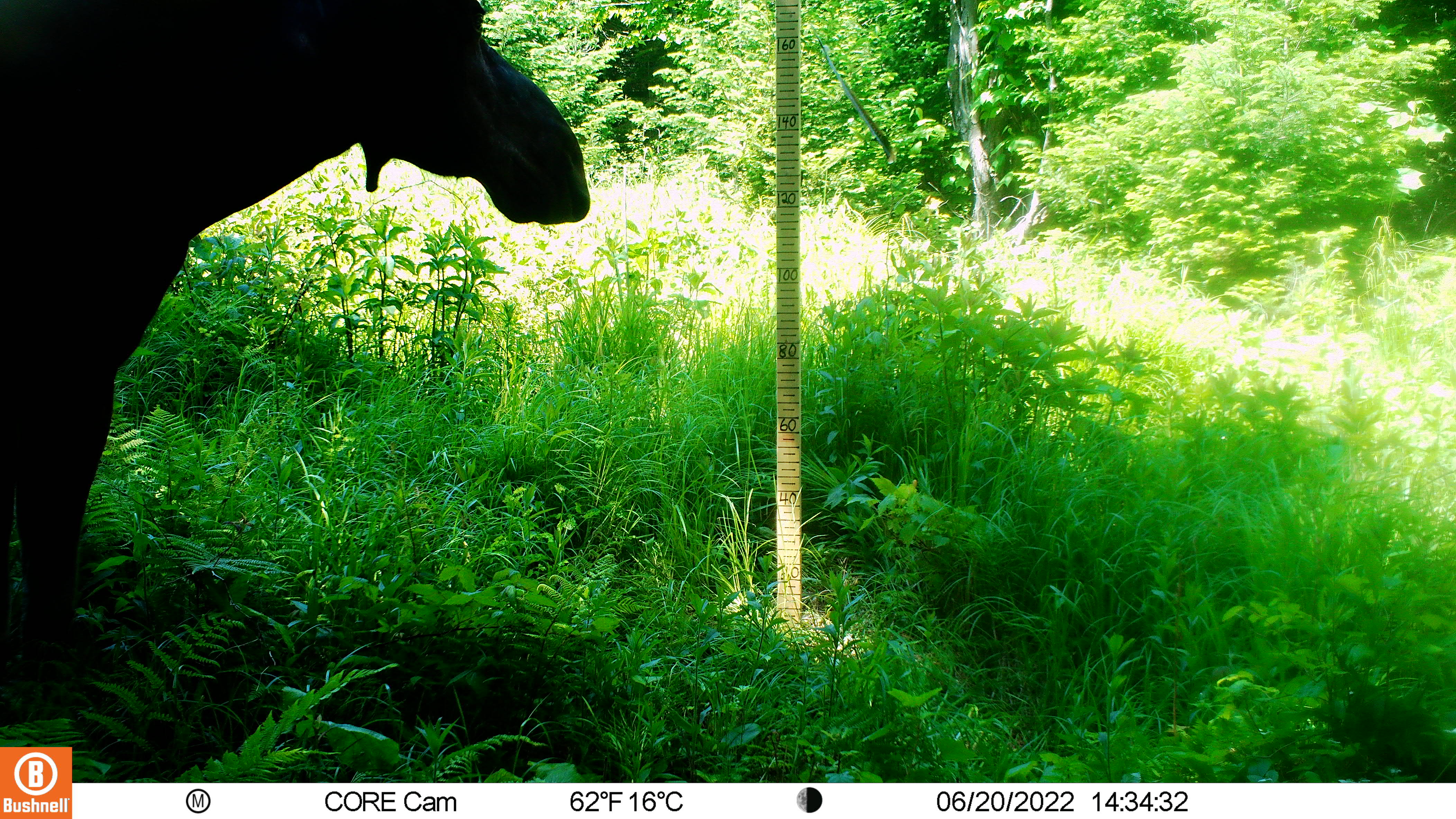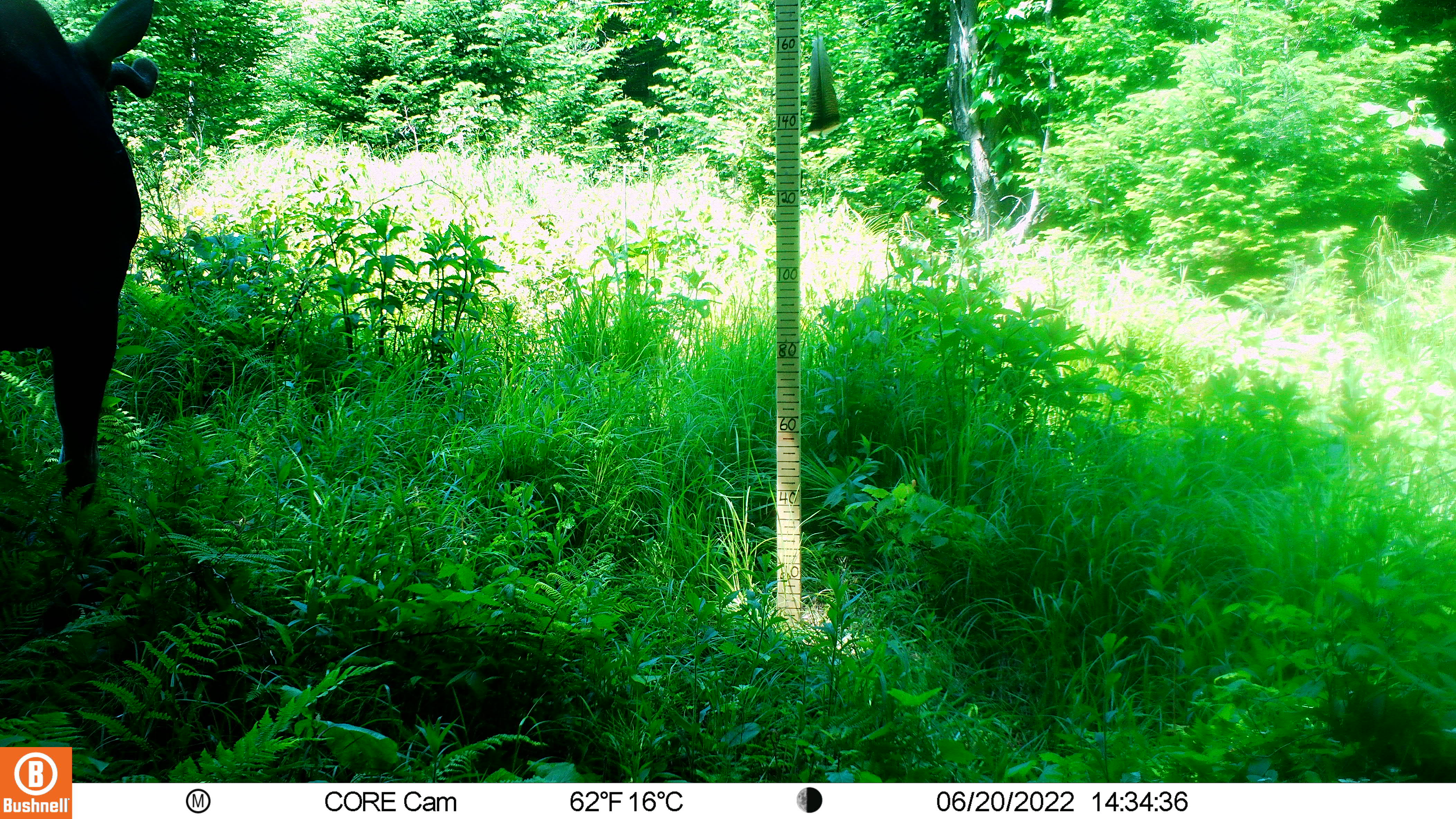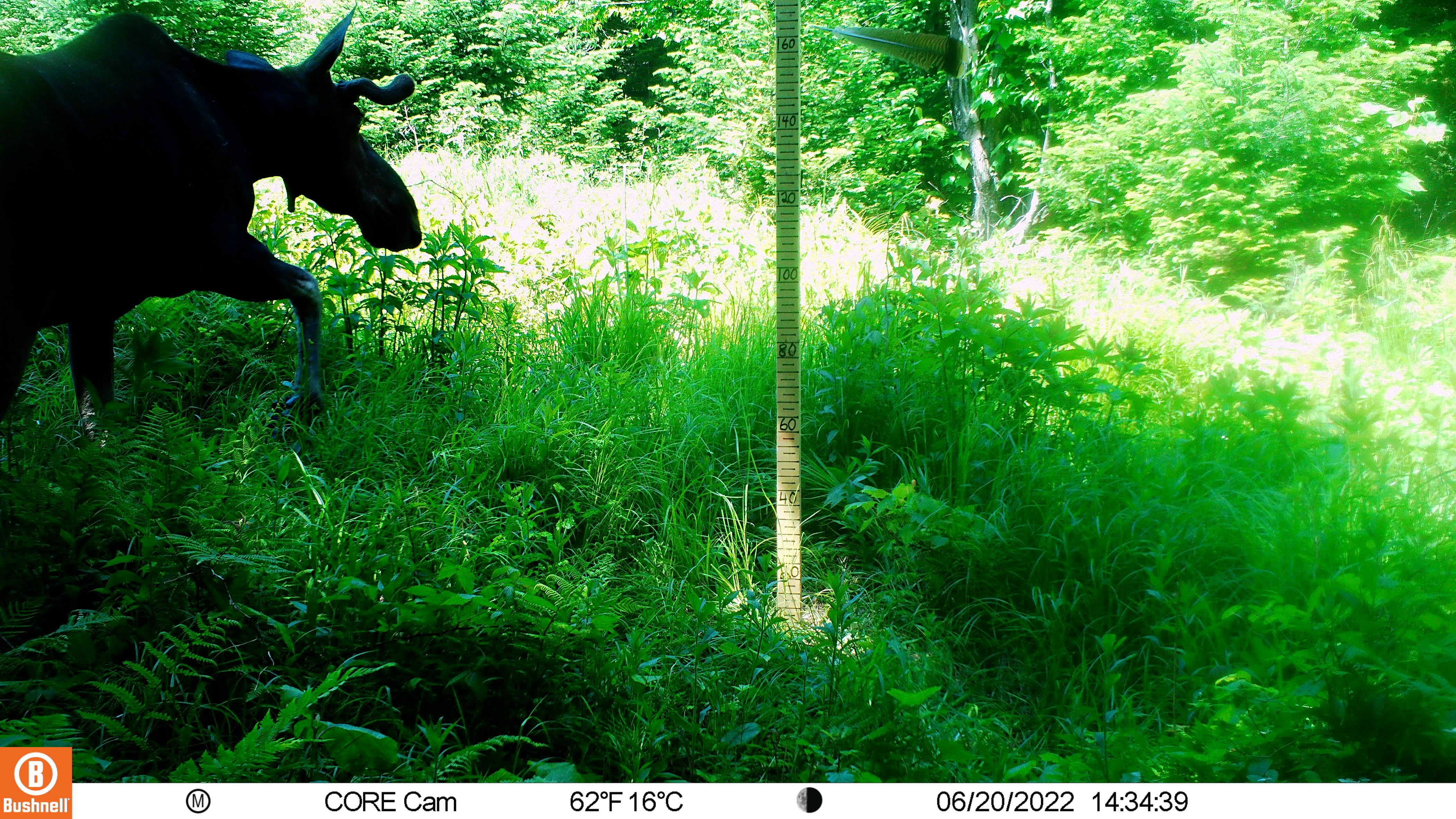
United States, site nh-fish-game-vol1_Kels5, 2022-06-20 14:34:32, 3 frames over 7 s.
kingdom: Animalia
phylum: Chordata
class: Mammalia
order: Artiodactyla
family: Cervidae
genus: Alces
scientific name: Alces alces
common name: moose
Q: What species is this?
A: Moose (Alces alces).